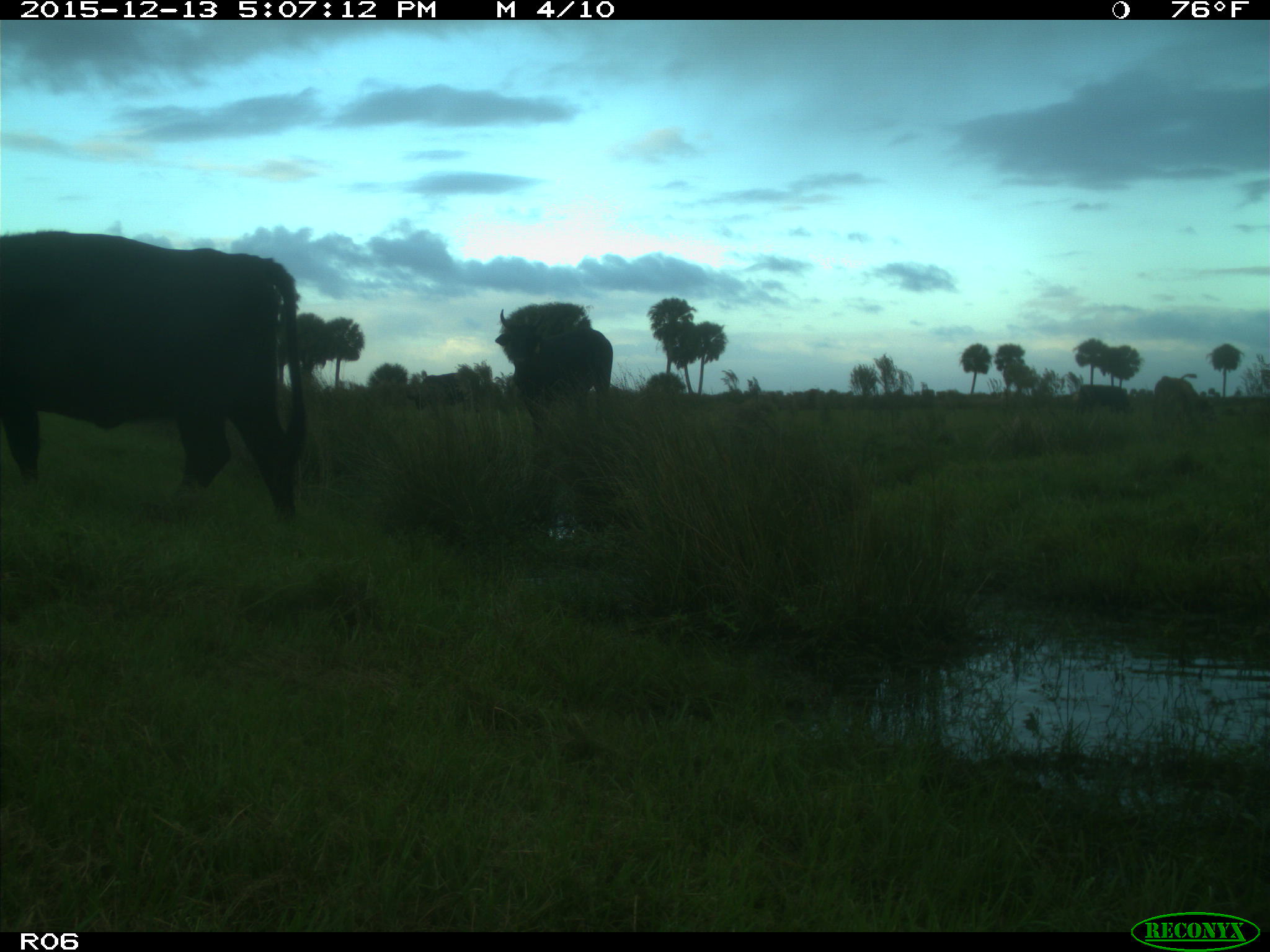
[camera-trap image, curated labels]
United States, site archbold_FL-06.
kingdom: Animalia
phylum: Chordata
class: Mammalia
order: Artiodactyla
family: Bovidae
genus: Bos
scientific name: Bos taurus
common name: domestic cow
Bos taurus (domestic cow).